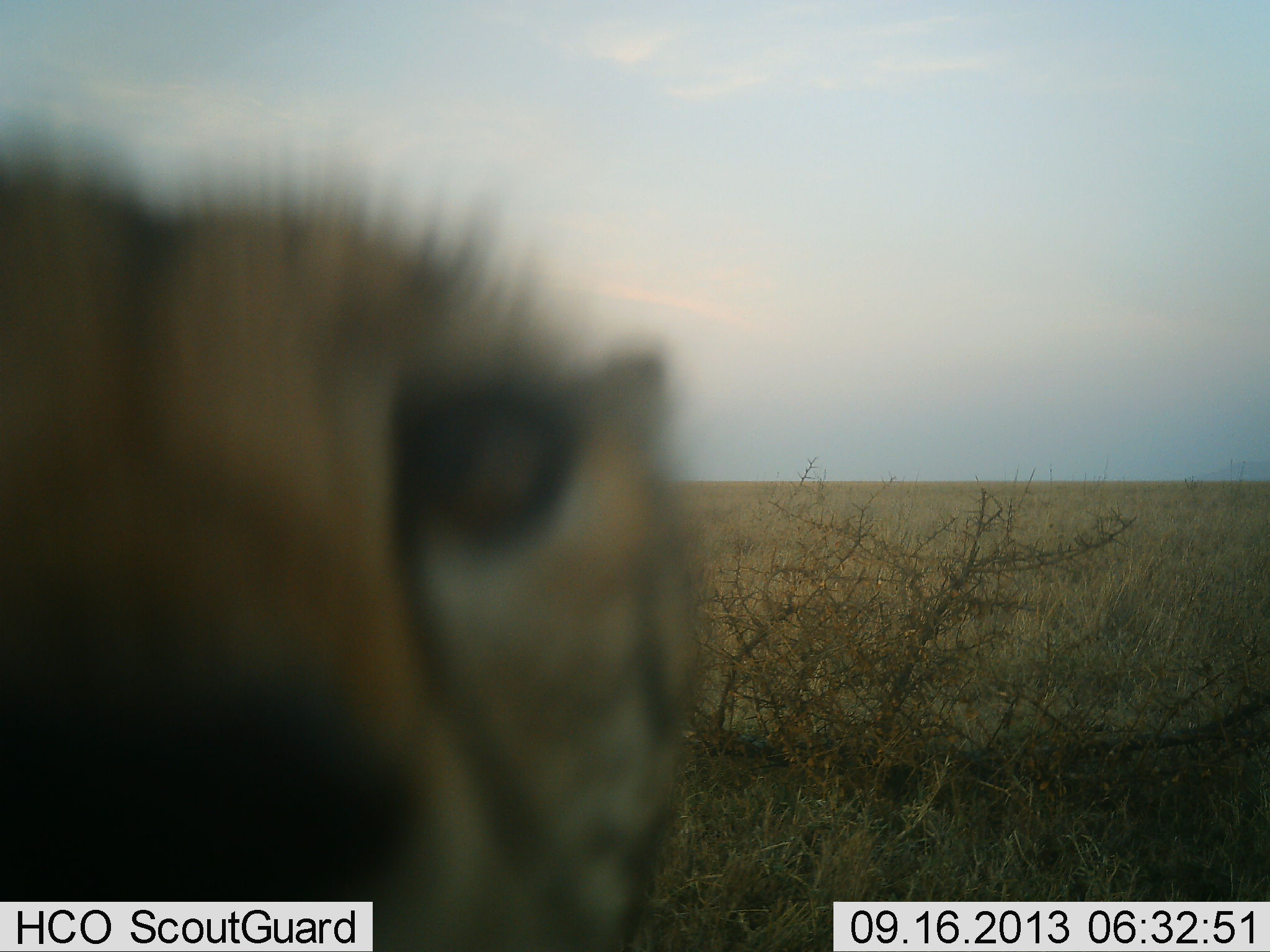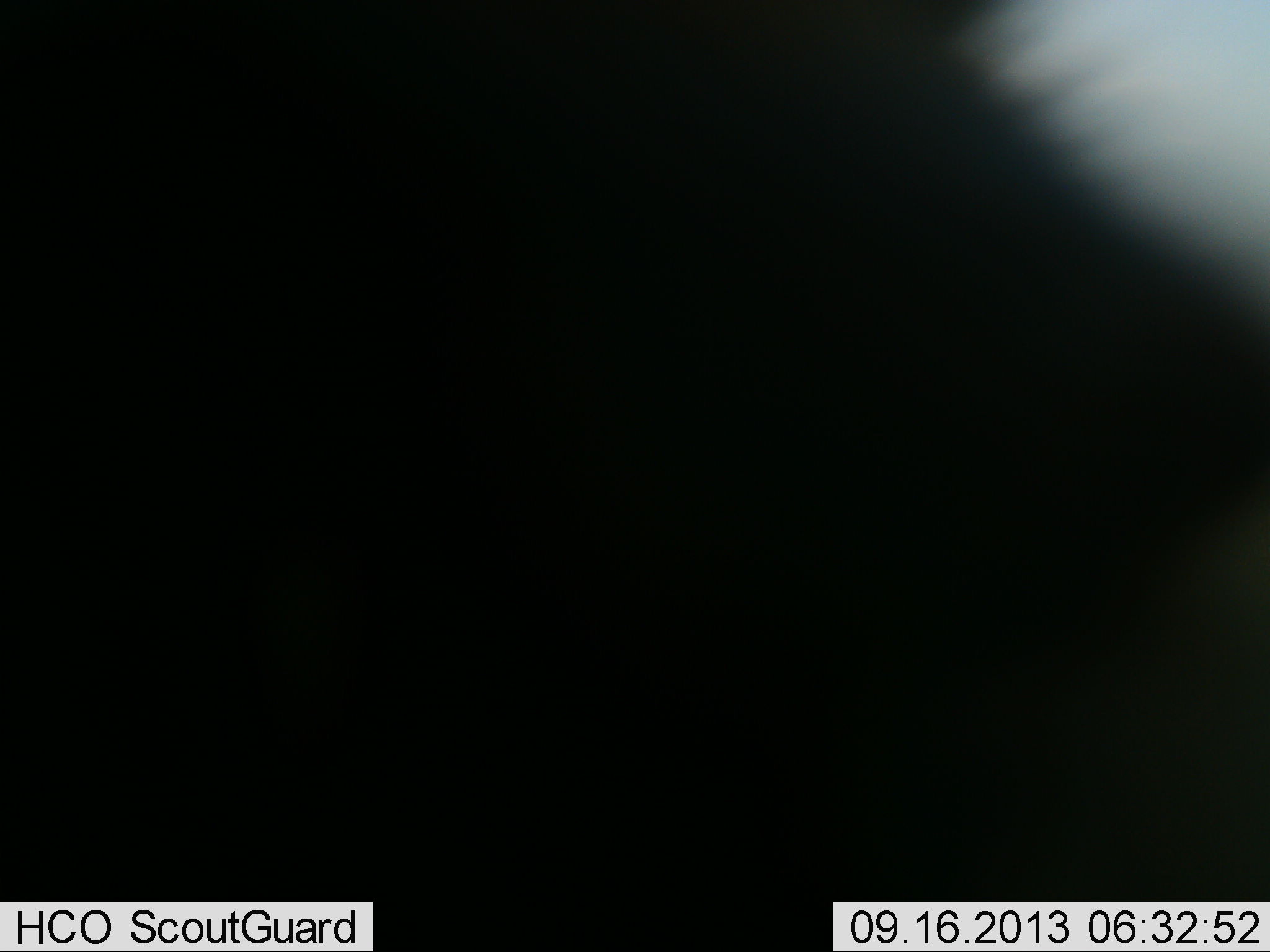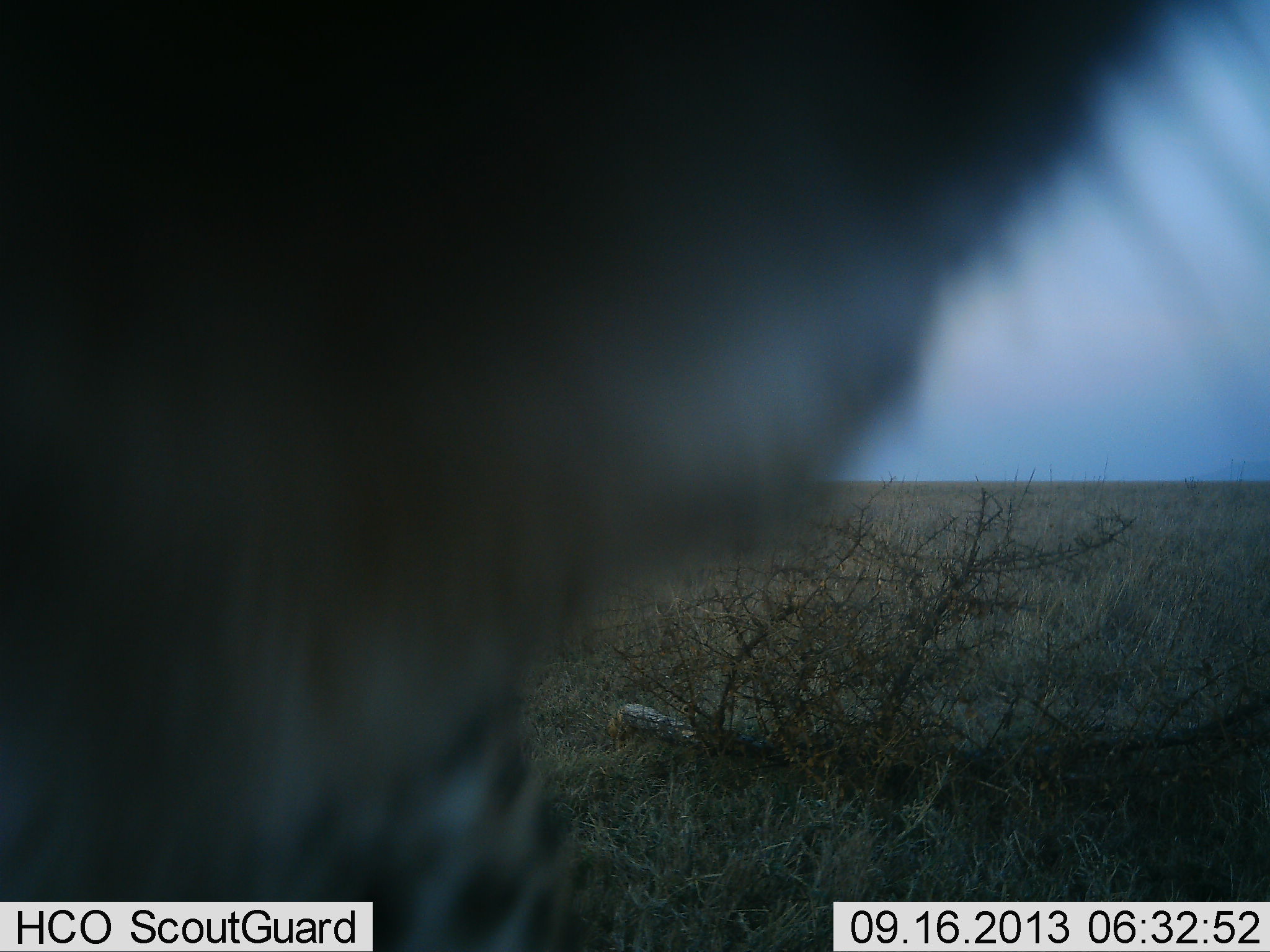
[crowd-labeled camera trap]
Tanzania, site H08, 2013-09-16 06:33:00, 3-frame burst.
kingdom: Animalia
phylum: Chordata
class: Mammalia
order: Carnivora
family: Felidae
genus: Acinonyx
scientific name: Acinonyx jubatus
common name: cheetah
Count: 1.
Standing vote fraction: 56%.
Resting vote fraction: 0%.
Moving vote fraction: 22%.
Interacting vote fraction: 50%.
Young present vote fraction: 0%.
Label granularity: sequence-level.